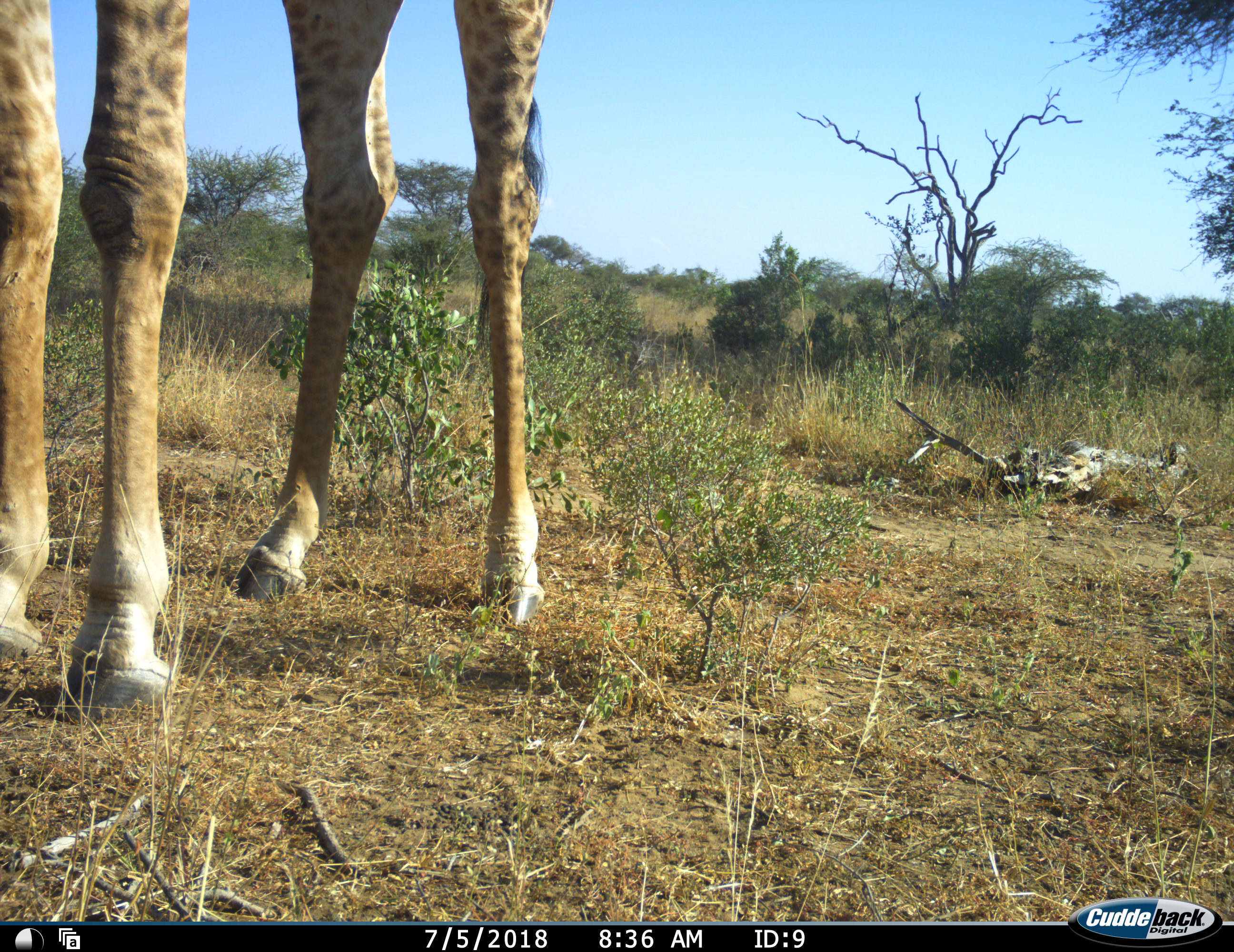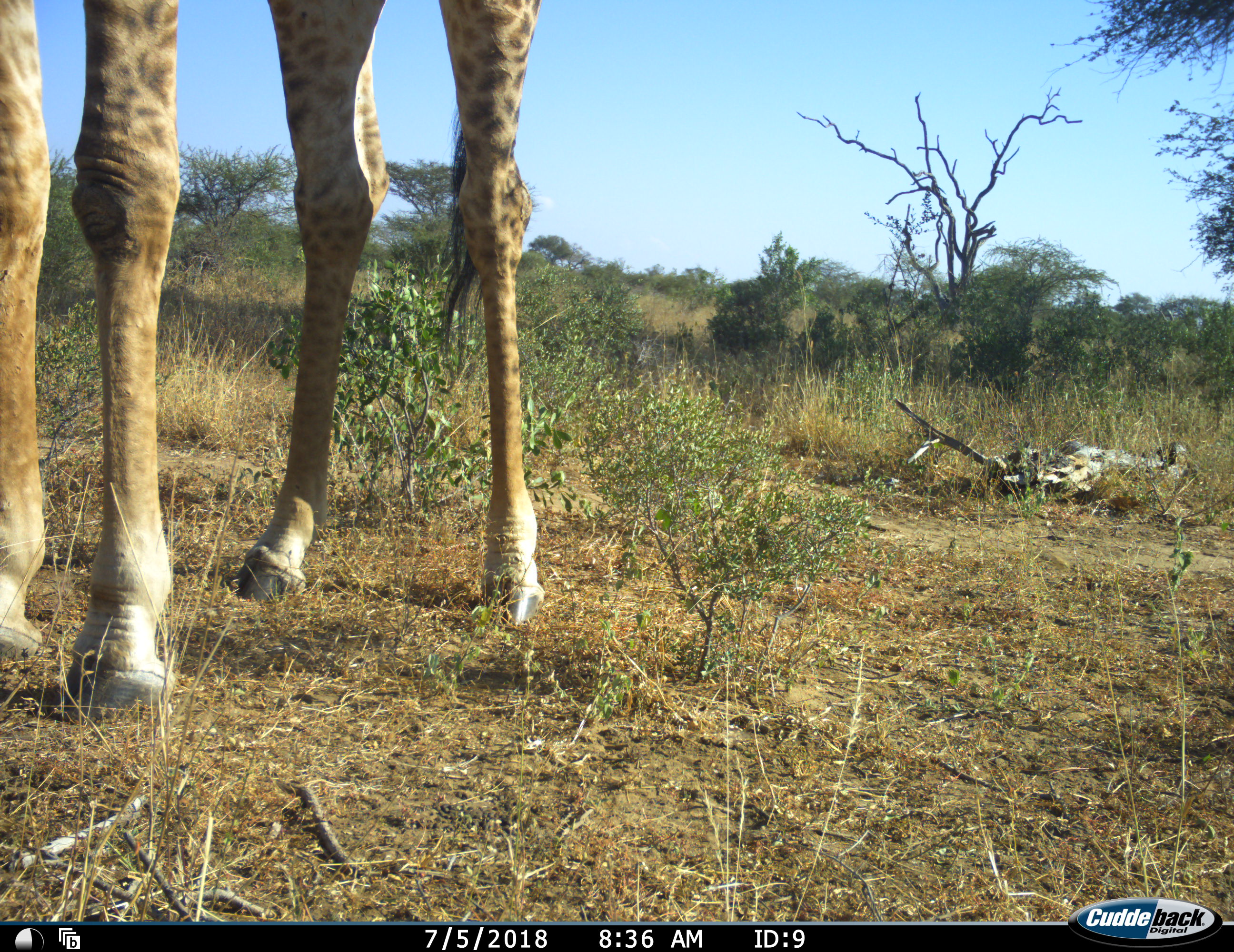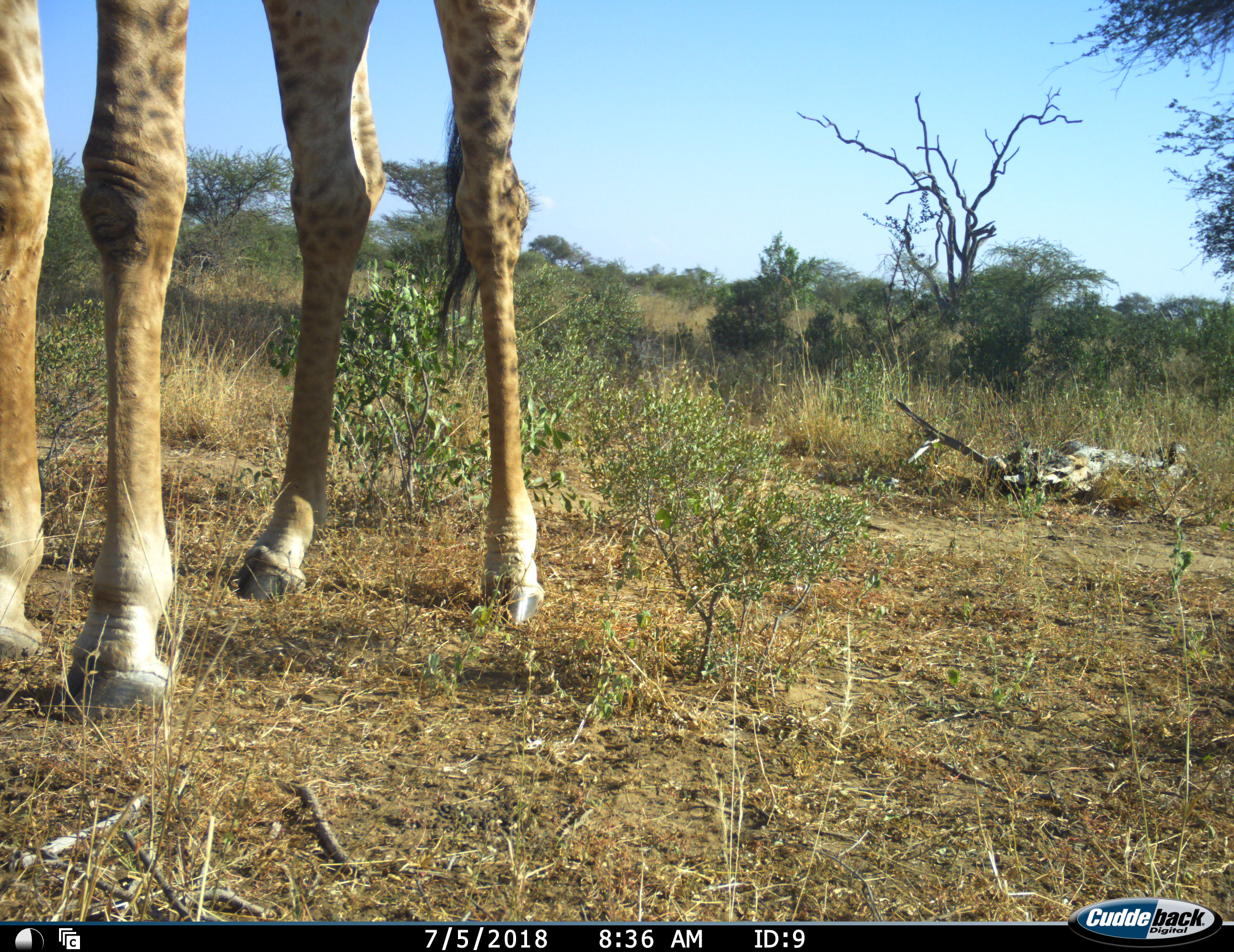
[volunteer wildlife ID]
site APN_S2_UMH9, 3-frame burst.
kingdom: Animalia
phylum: Chordata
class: Mammalia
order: Artiodactyla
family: Giraffidae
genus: Giraffa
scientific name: Giraffa camelopardalis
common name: giraffe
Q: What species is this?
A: Giraffe (Giraffa camelopardalis).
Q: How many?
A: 1.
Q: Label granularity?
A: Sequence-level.